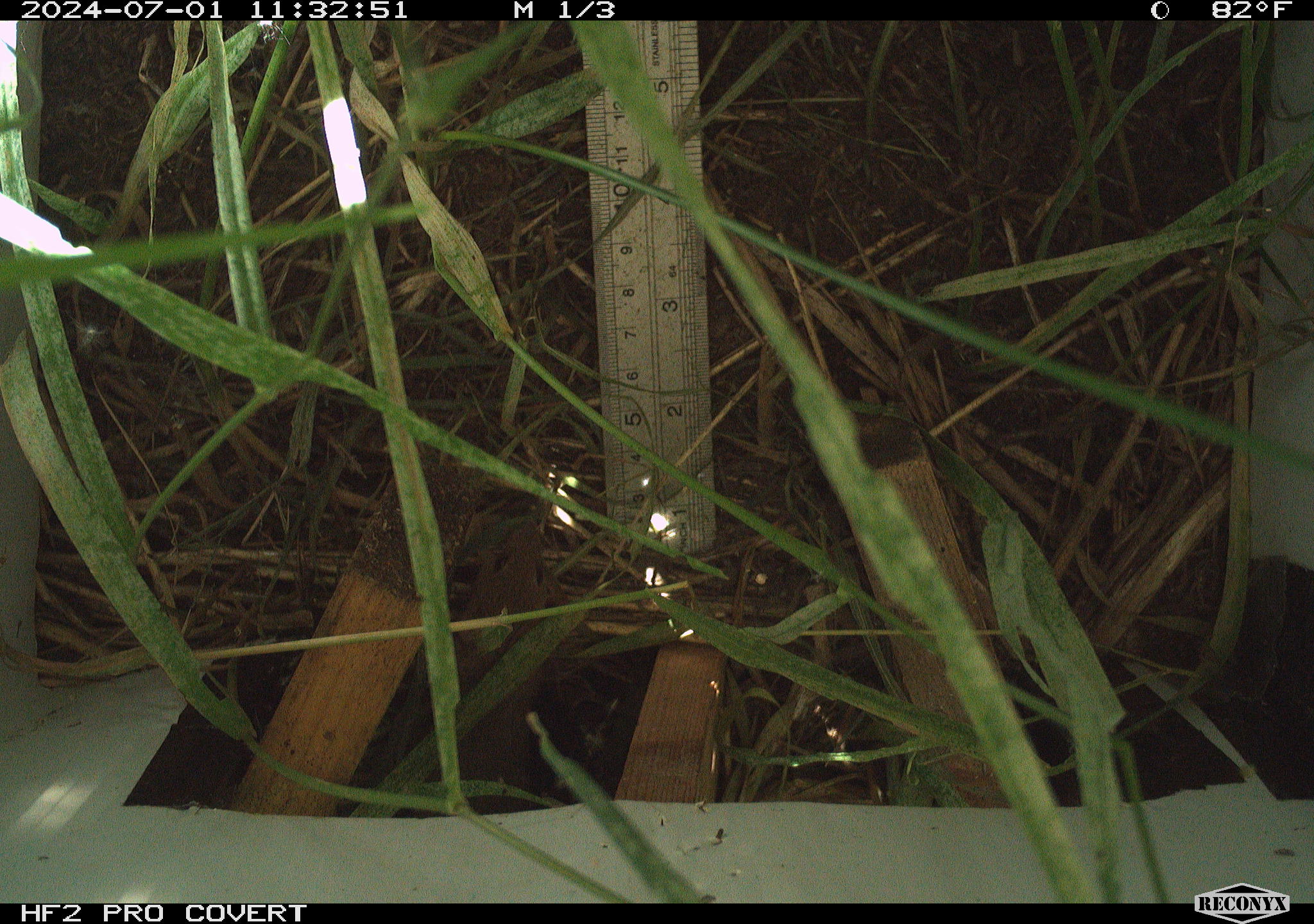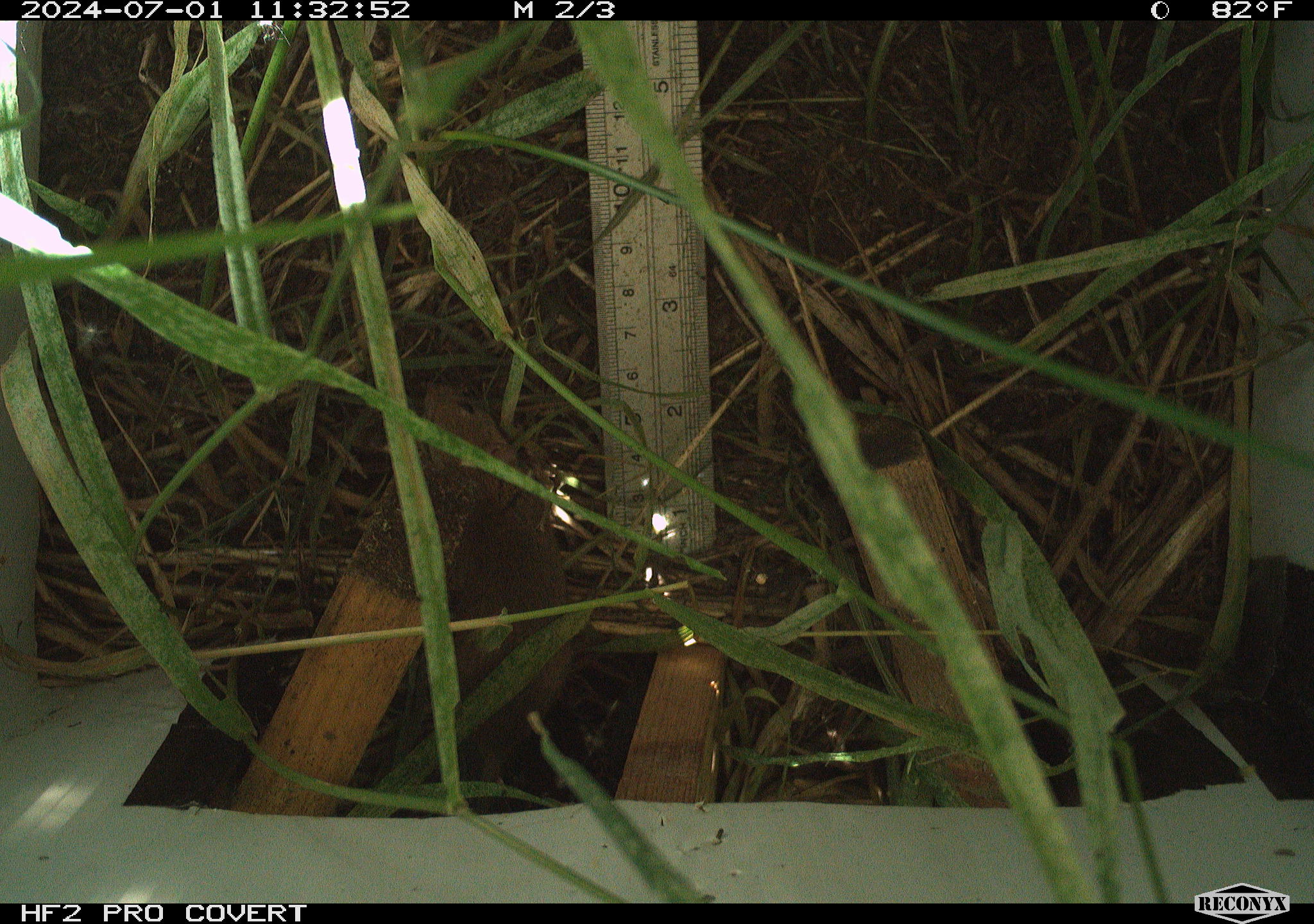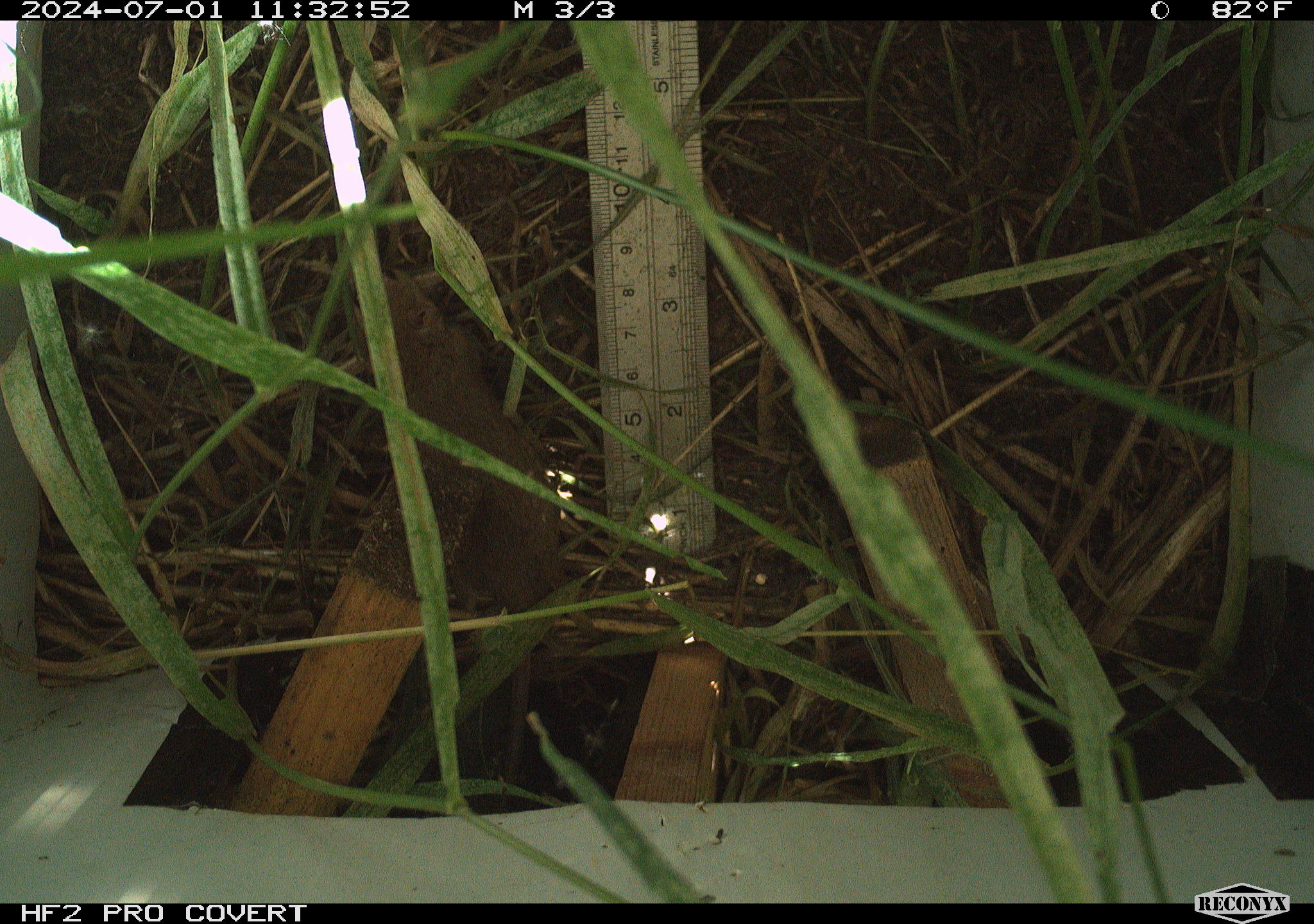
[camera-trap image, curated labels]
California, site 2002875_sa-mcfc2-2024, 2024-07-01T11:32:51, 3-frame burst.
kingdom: Animalia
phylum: Chordata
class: Mammalia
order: Rodentia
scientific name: Rodentia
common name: rodent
Rodent (Rodentia).